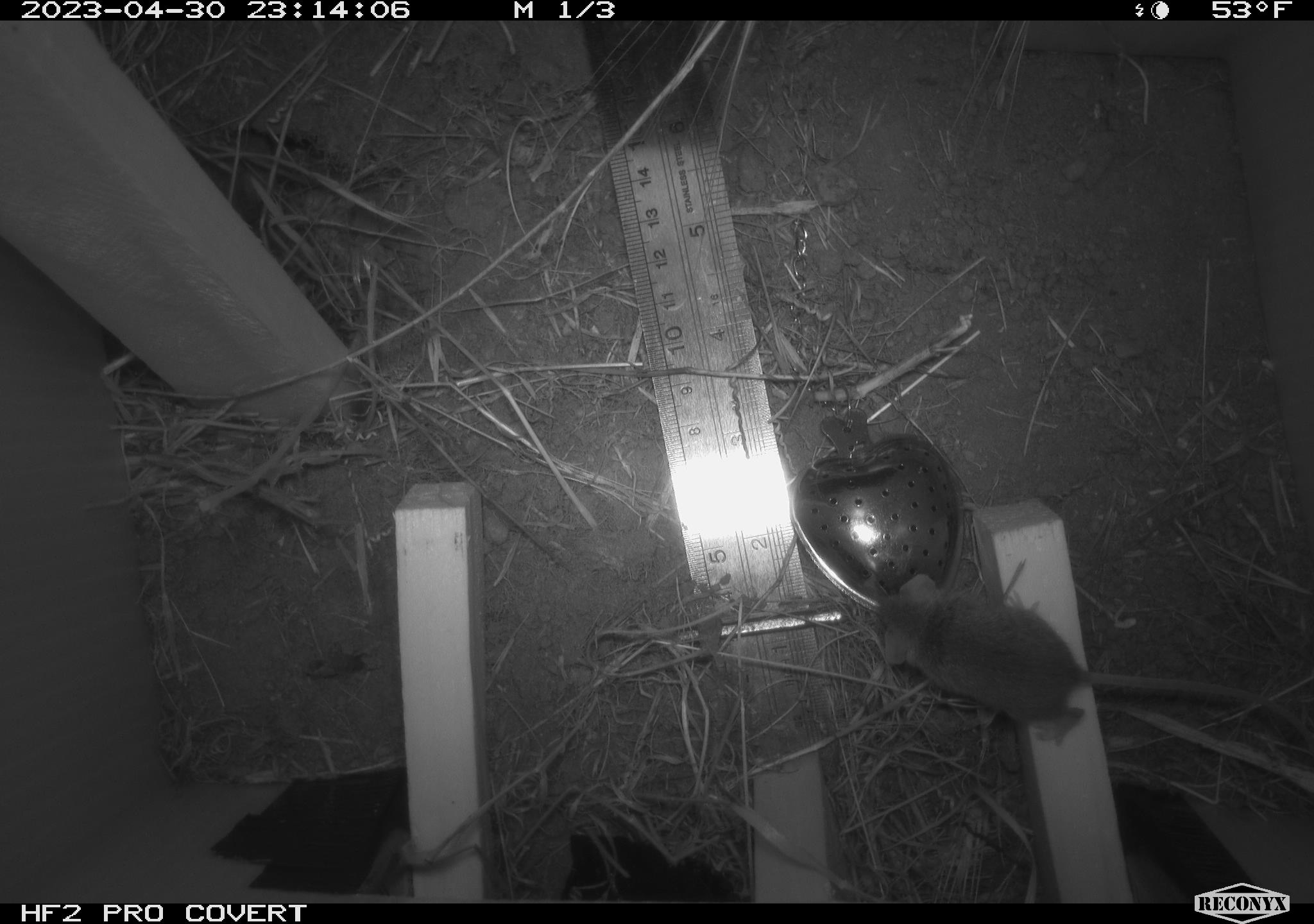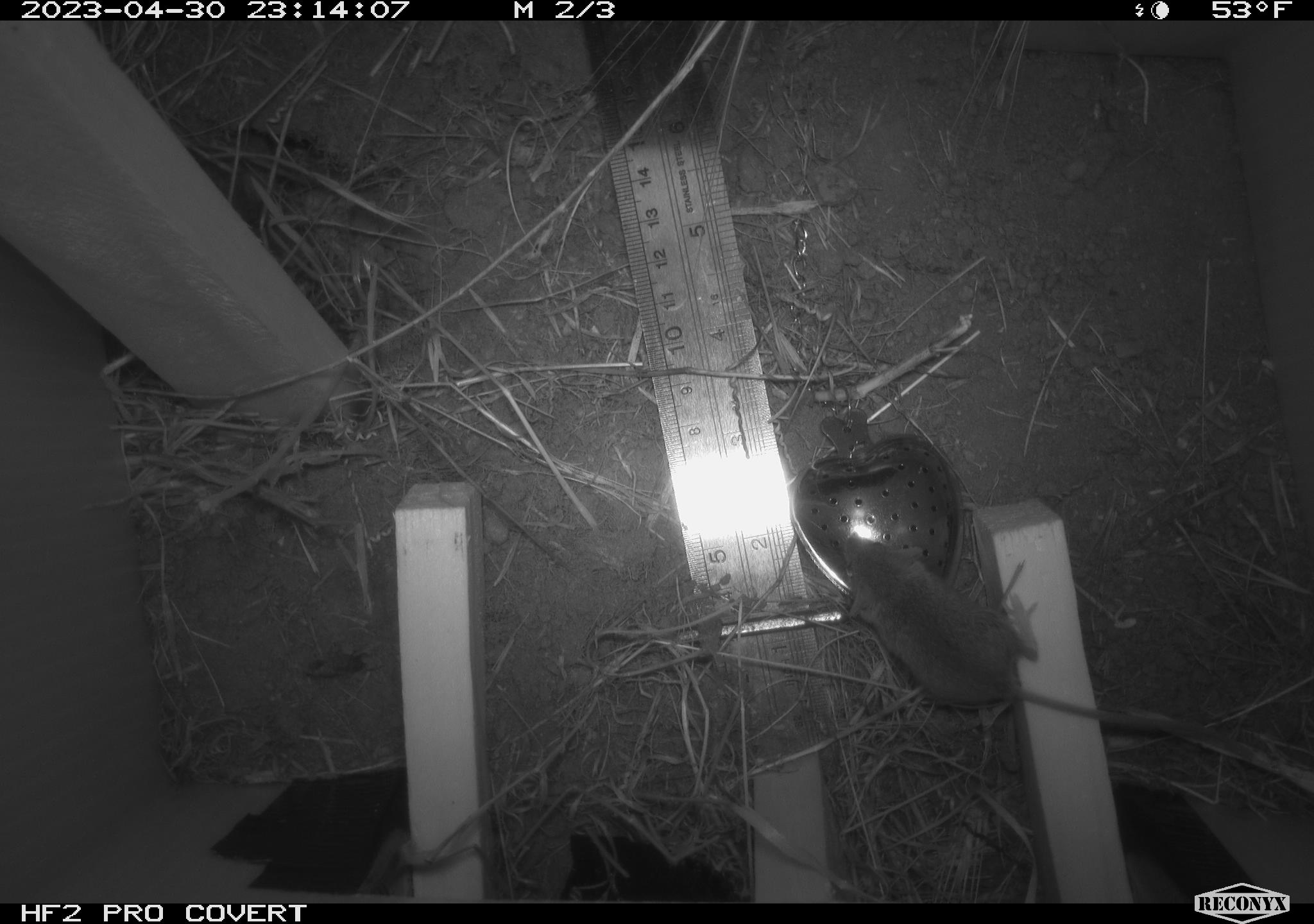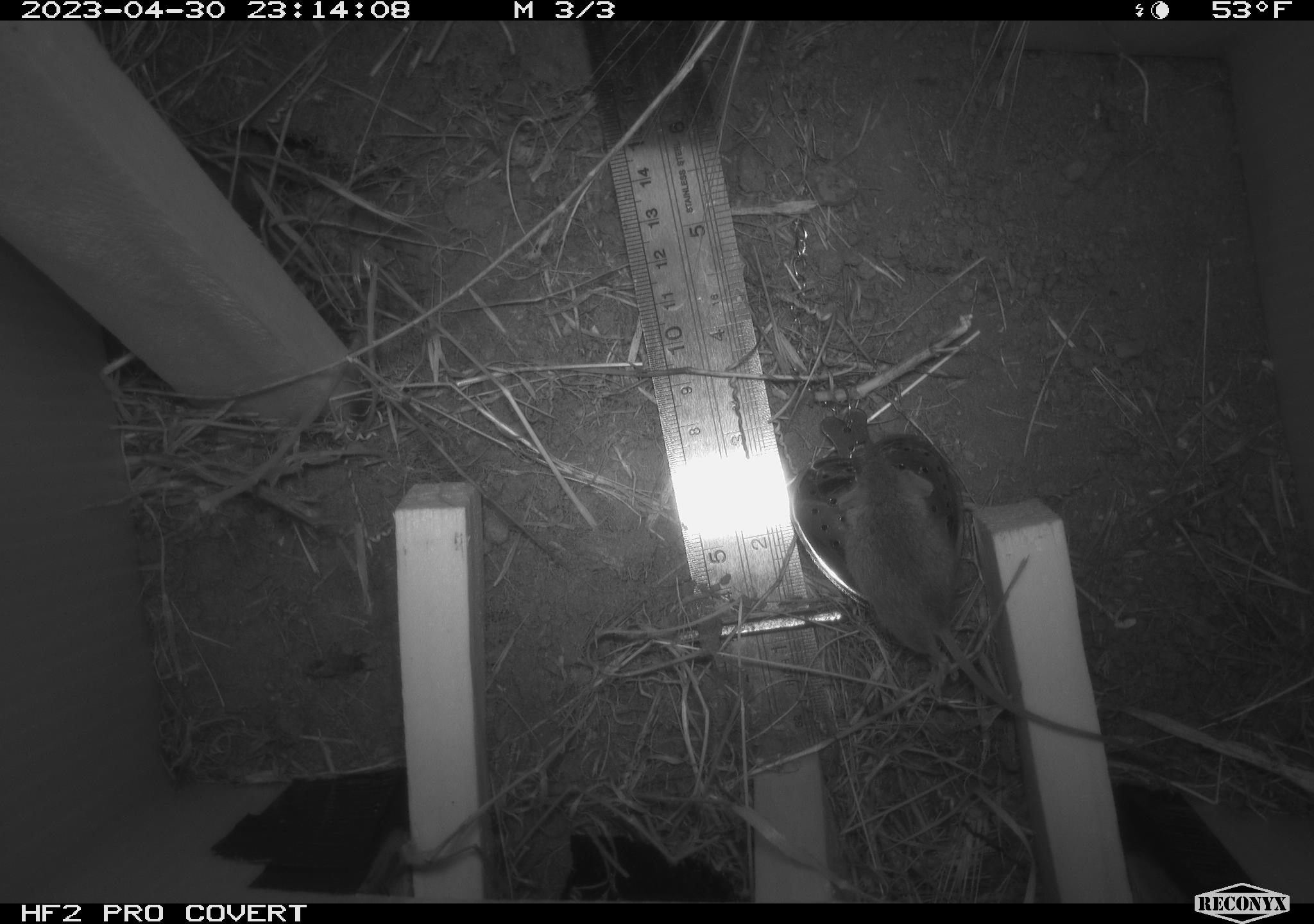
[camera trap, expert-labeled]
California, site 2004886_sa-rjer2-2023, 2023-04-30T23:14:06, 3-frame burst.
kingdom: Animalia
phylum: Chordata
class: Mammalia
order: Rodentia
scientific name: Rodentia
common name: mouse species